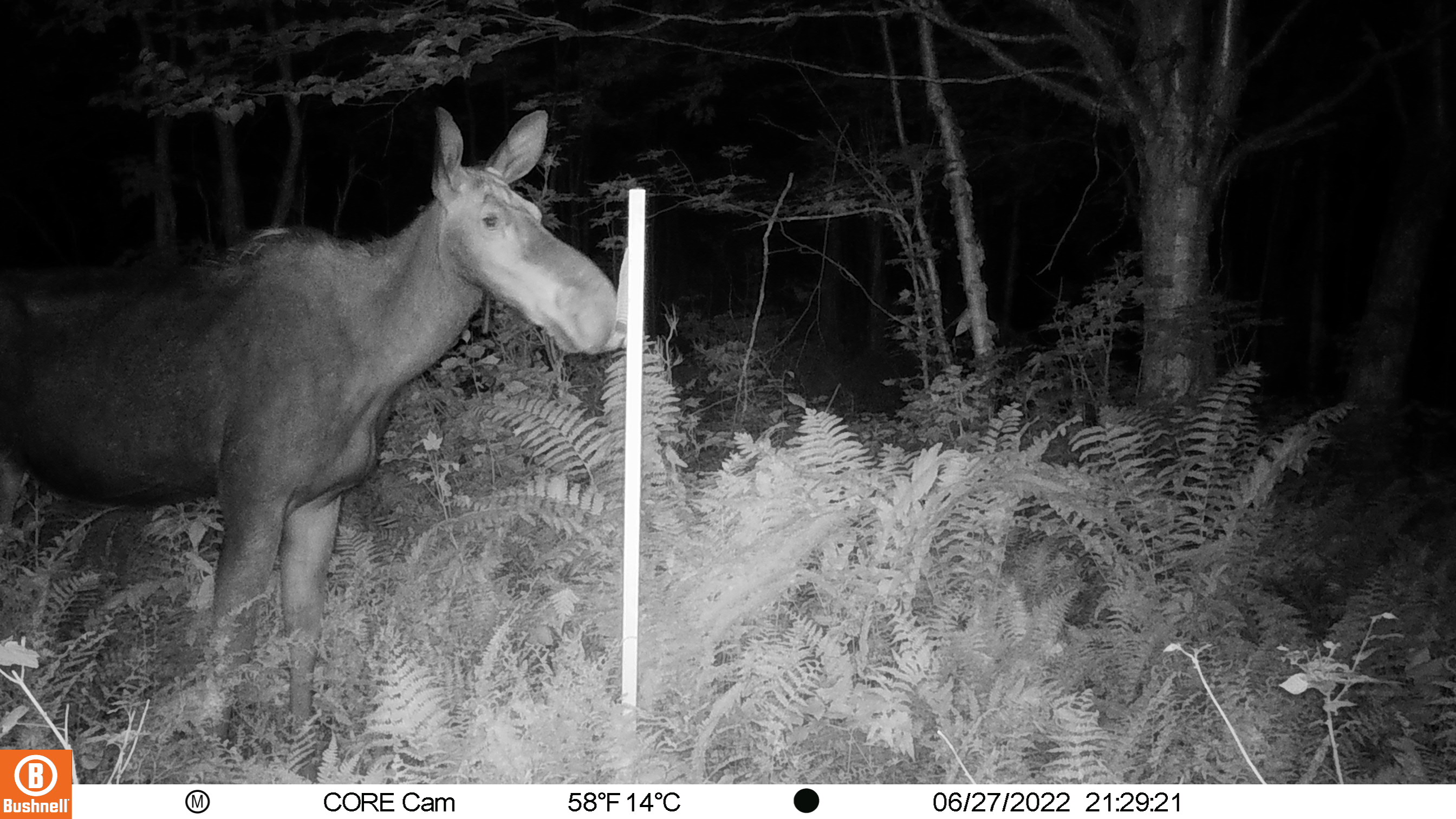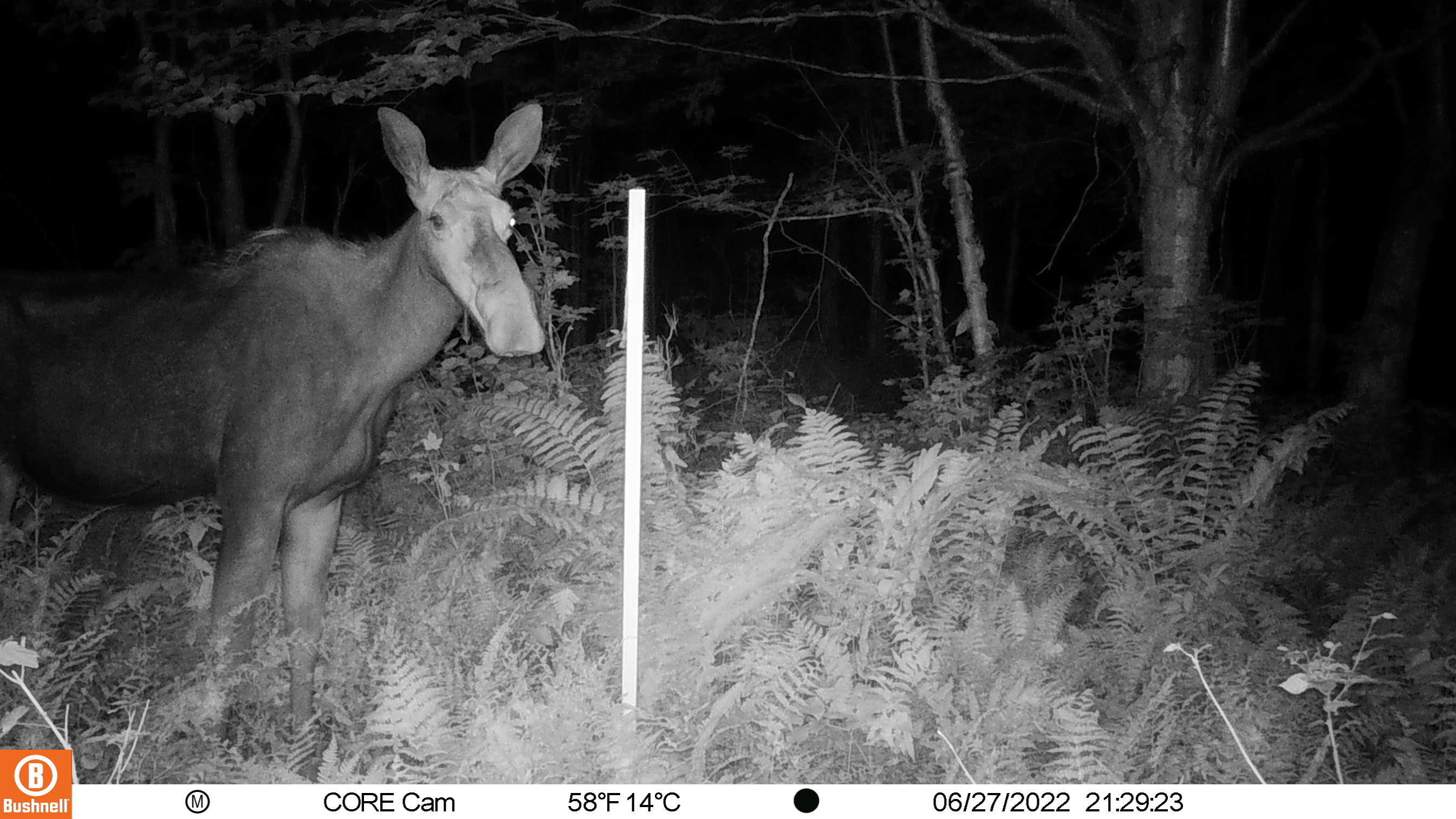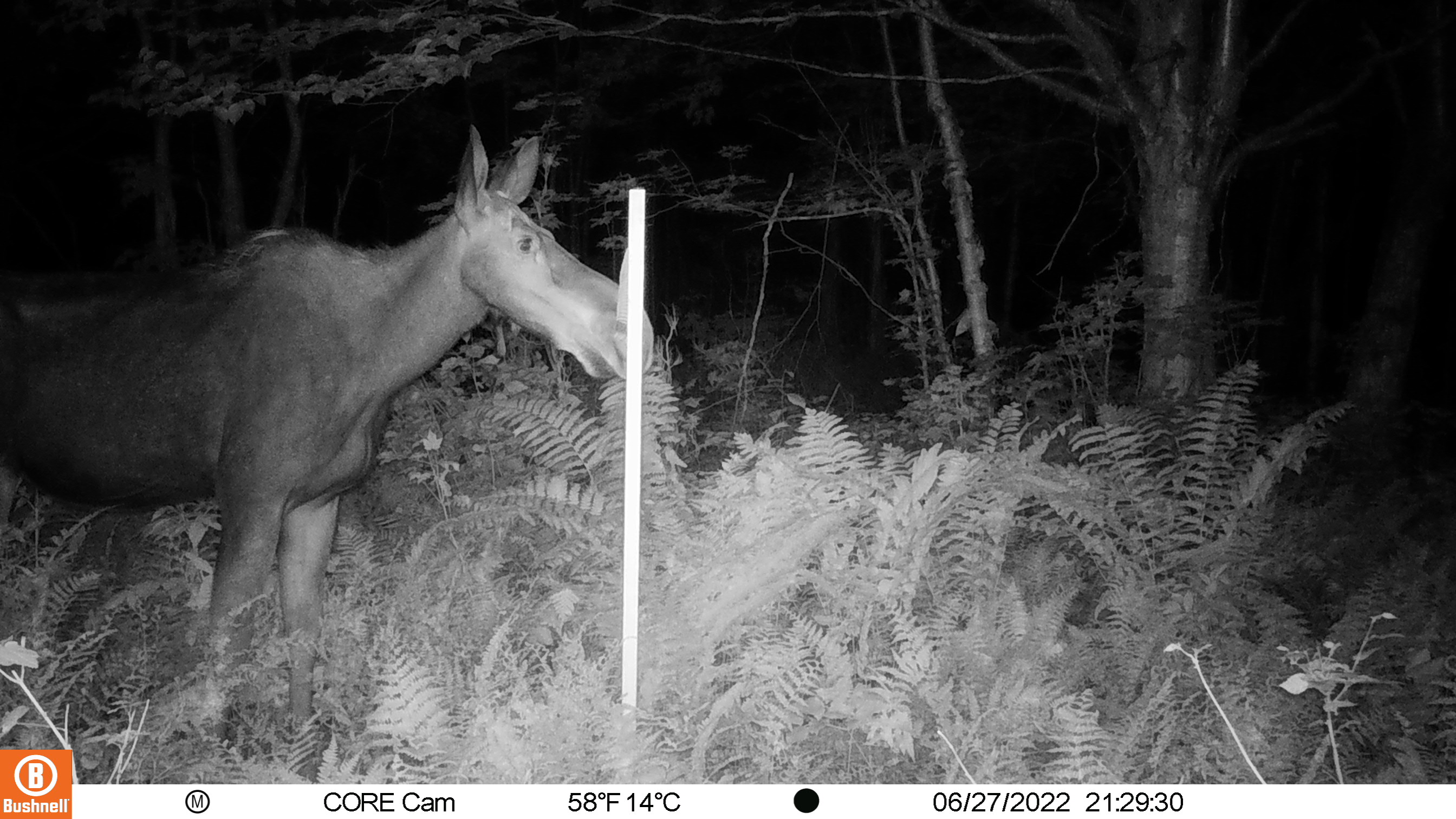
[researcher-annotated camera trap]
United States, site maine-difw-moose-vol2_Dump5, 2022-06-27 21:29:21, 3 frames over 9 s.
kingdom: Animalia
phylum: Chordata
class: Mammalia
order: Artiodactyla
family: Cervidae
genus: Alces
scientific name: Alces alces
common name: moose